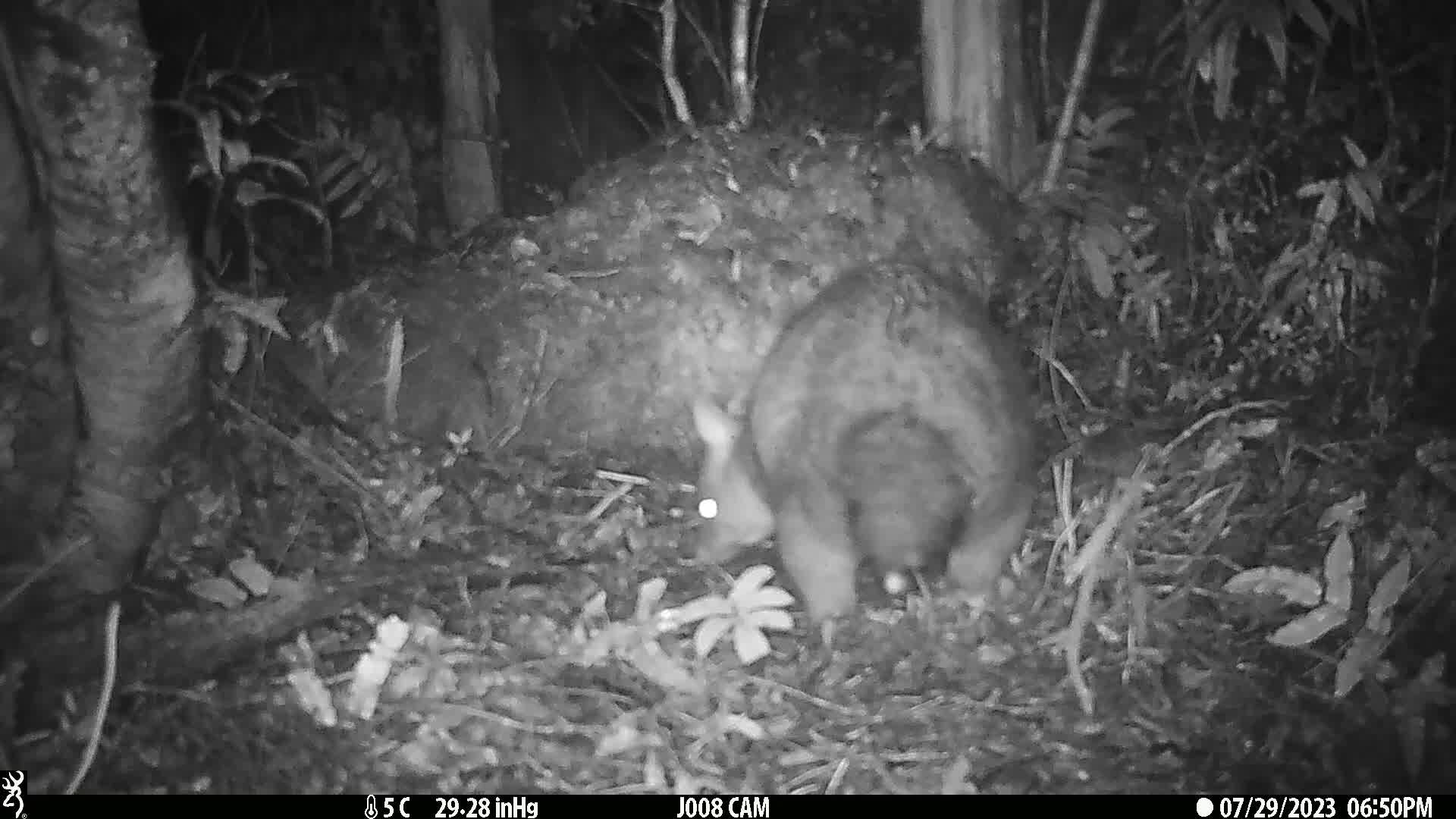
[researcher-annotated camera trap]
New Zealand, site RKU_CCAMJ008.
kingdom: Animalia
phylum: Chordata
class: Mammalia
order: Diprotodontia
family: Phalangeridae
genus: Trichosurus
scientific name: Trichosurus vulpecula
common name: common brushtail possum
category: possum